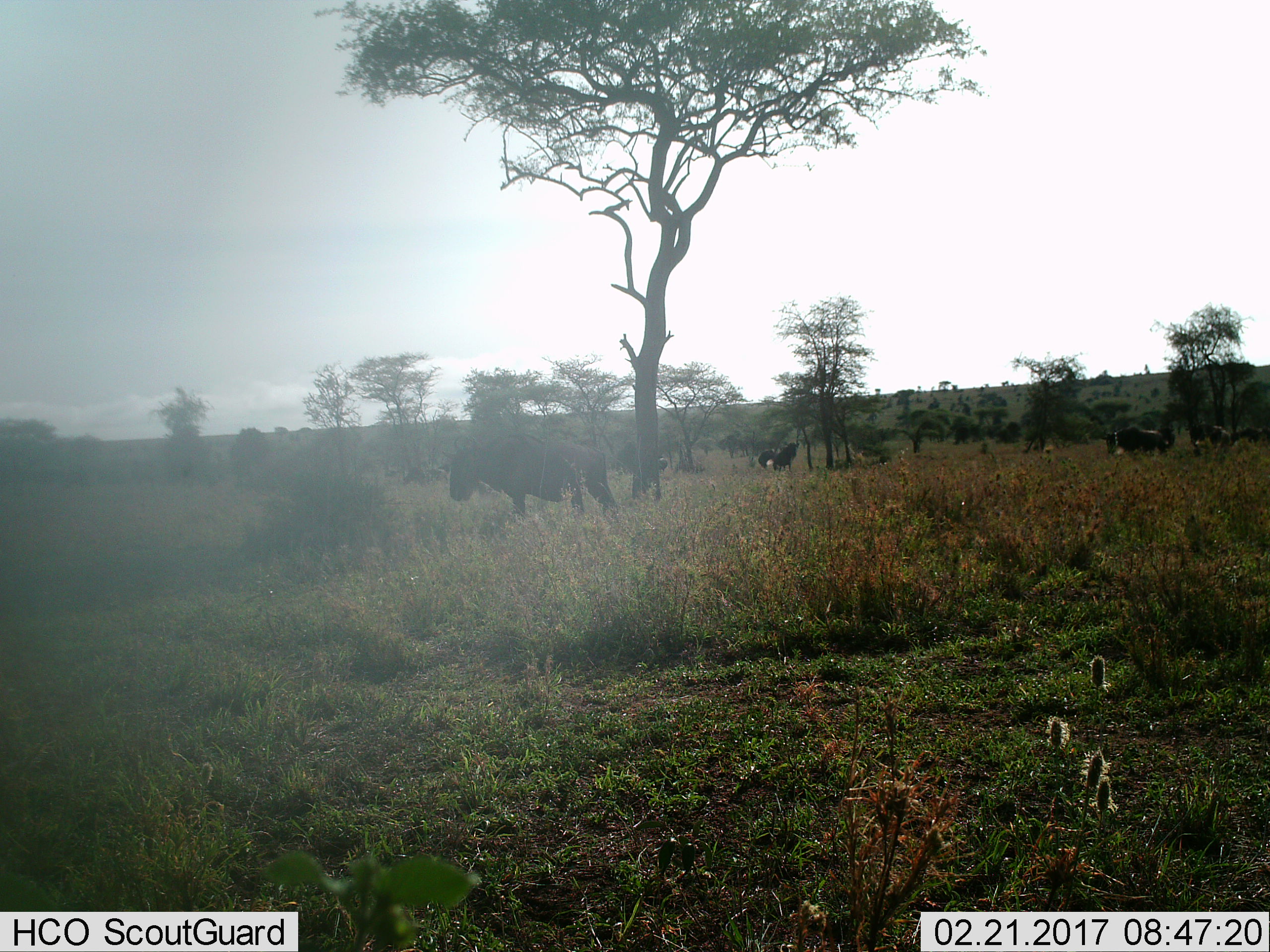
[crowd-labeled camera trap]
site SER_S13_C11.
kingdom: Animalia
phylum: Chordata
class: Mammalia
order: Artiodactyla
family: Bovidae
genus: Connochaetes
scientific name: Connochaetes taurinus taurinus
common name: blue wildebeest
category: wildebeestblue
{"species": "wildebeestblue (blue wildebeest) (Connochaetes taurinus taurinus)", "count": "5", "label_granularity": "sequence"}